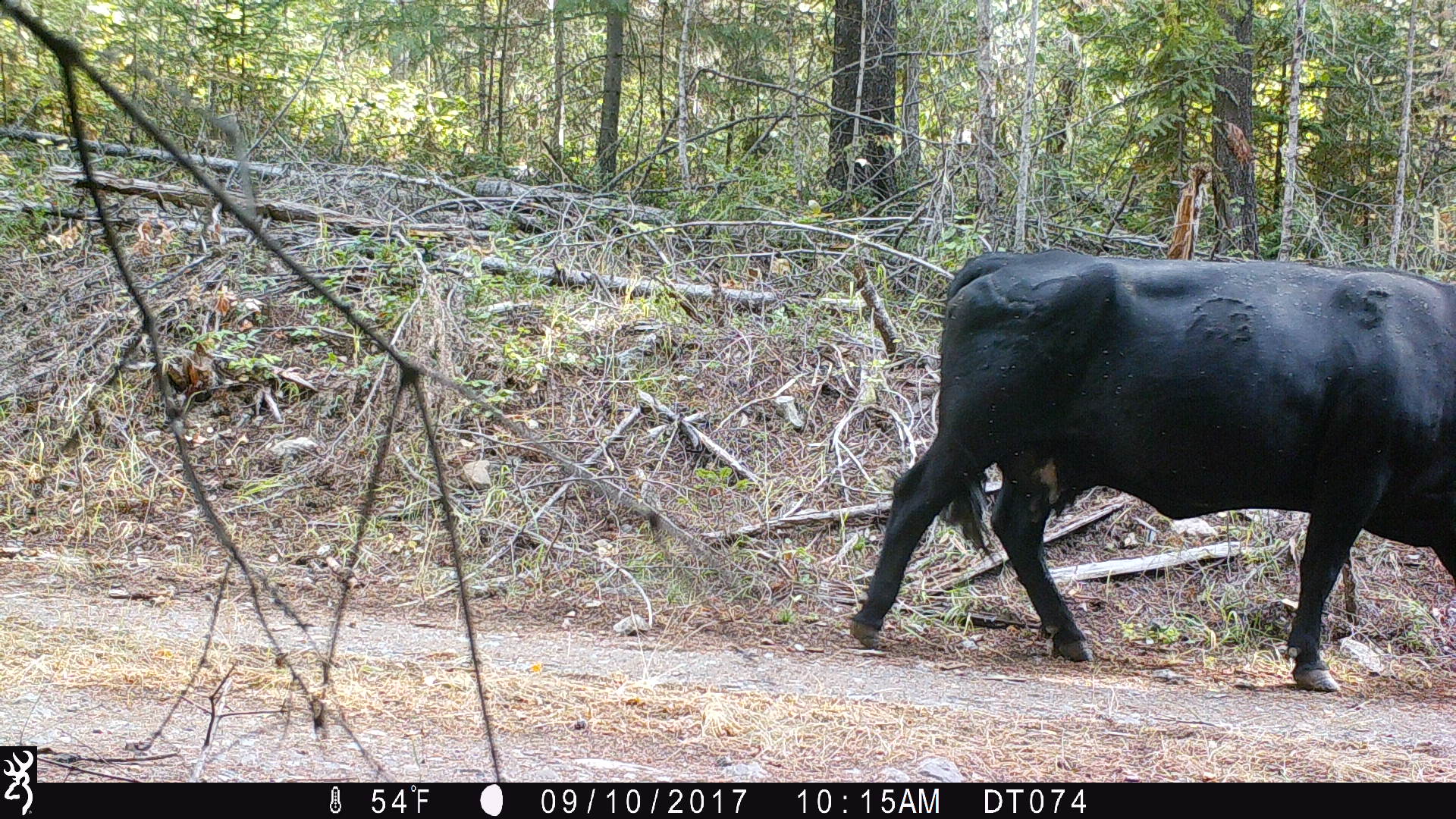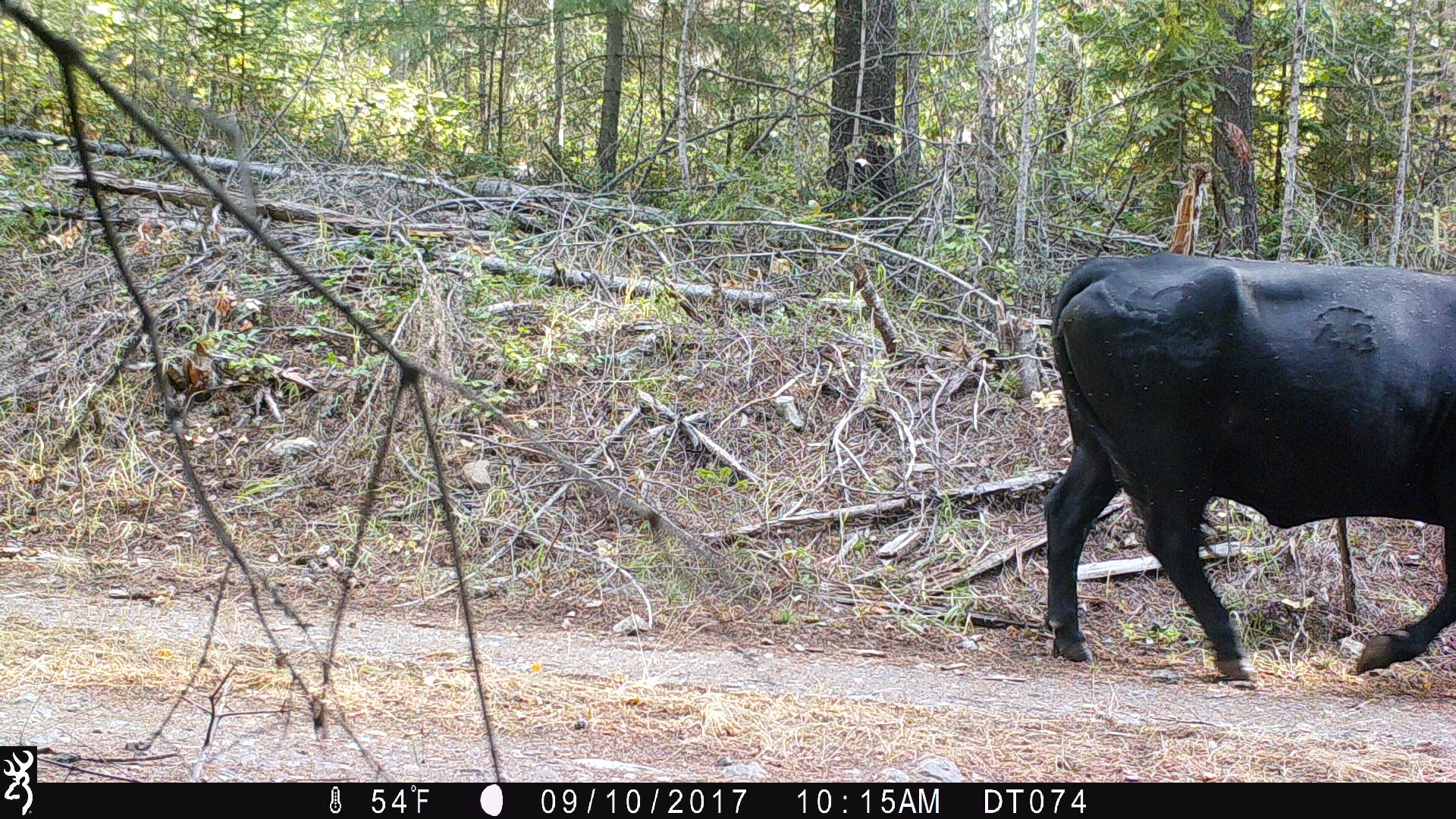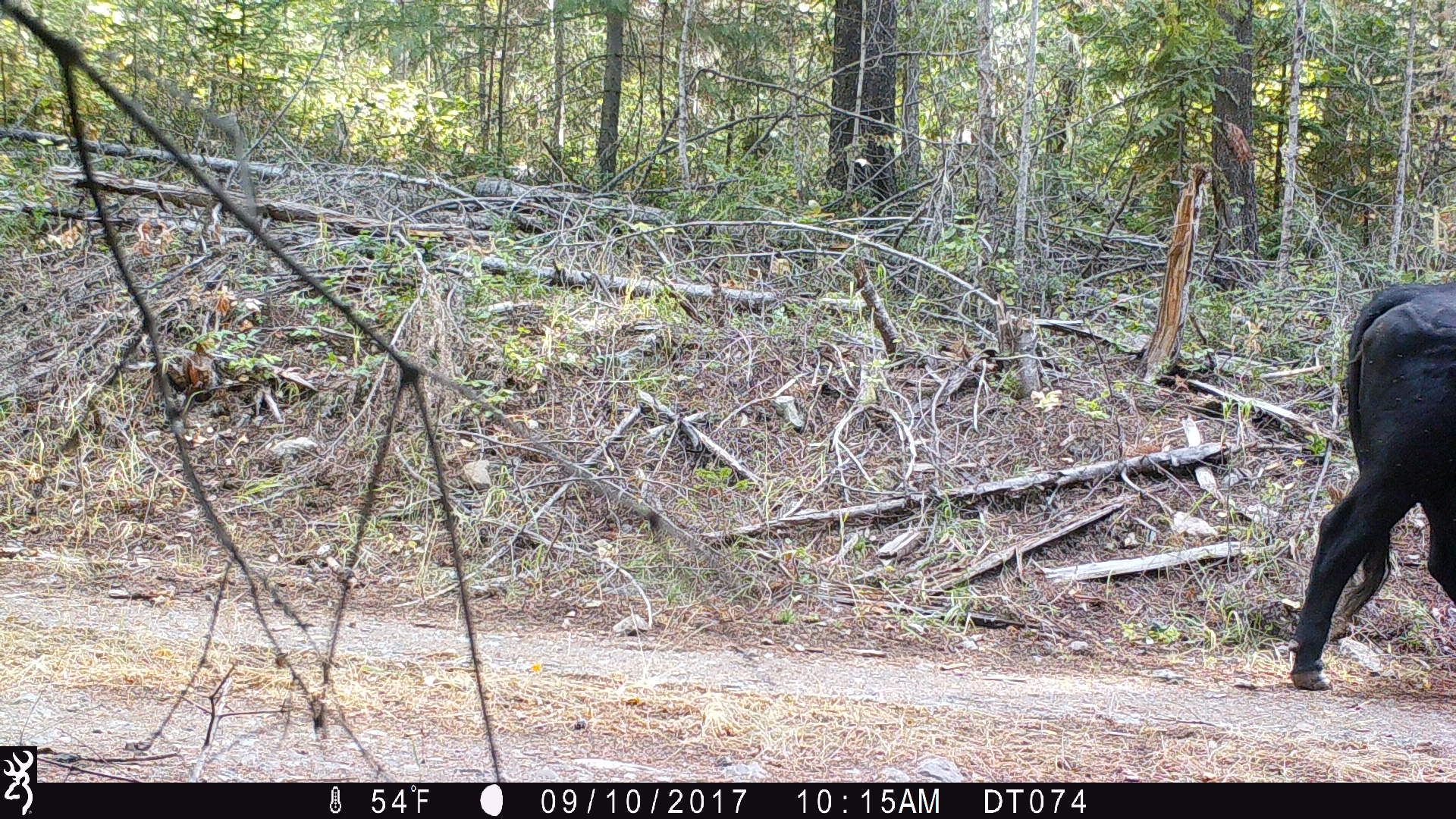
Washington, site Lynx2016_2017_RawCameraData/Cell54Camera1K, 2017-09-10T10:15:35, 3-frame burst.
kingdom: Animalia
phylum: Chordata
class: Mammalia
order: Artiodactyla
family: Bovidae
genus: Bos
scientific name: Bos taurus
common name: domestic cattle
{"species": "domestic cattle (Bos taurus)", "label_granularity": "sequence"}